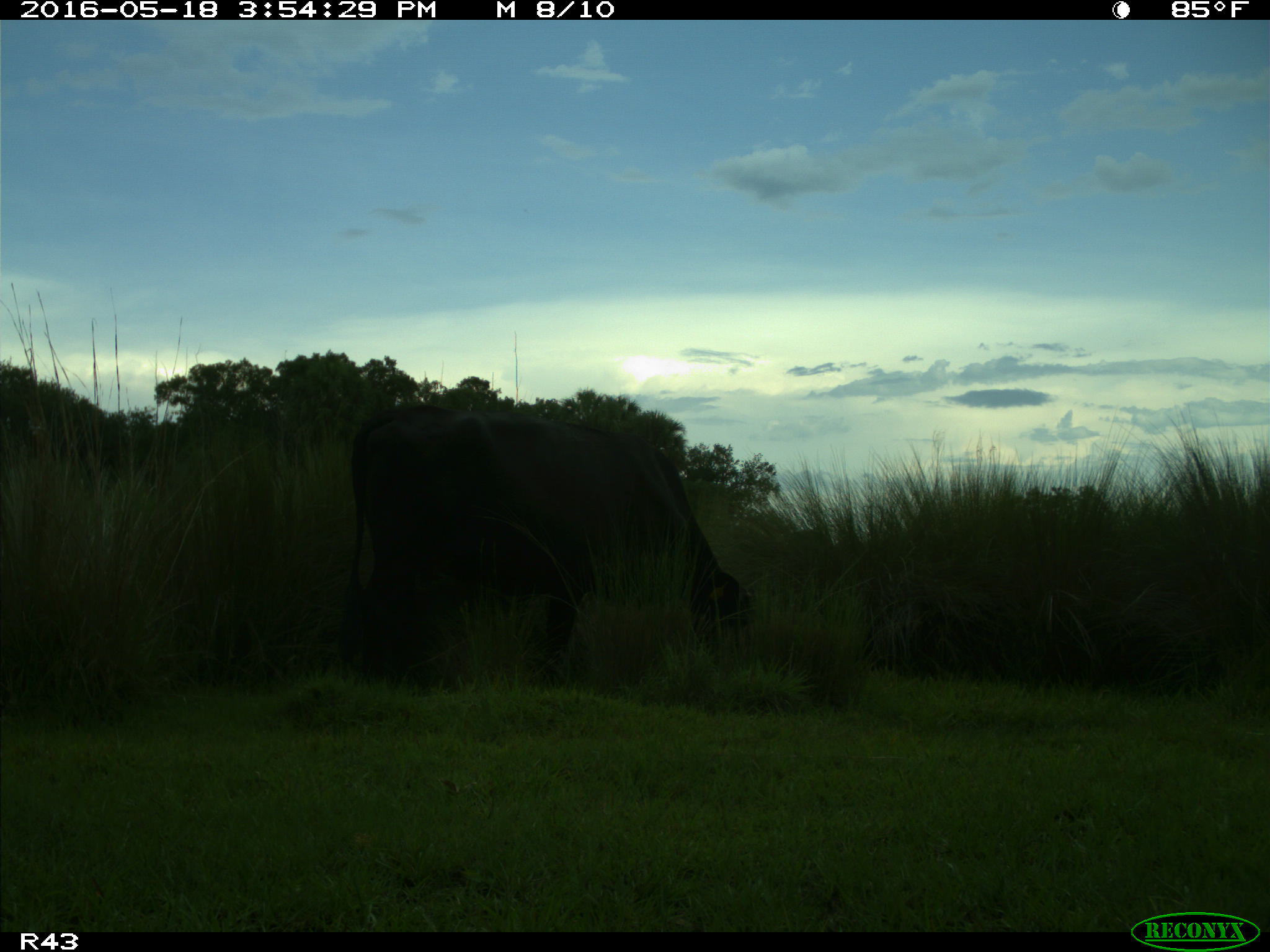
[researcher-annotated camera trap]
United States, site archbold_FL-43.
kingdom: Animalia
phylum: Chordata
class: Mammalia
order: Artiodactyla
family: Bovidae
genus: Bos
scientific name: Bos taurus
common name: domestic cow